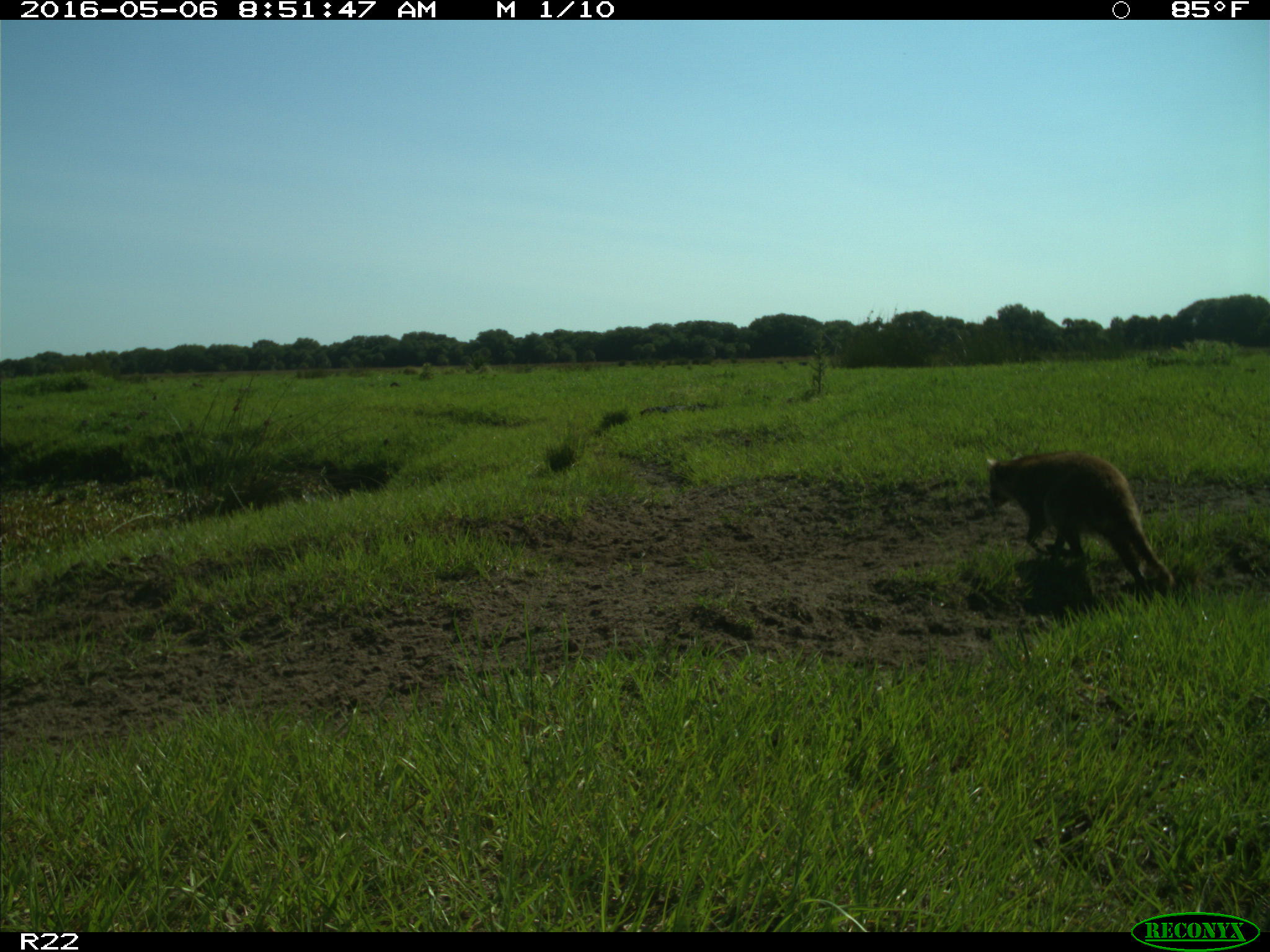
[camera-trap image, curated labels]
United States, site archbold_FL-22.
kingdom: Animalia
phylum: Chordata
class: Mammalia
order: Carnivora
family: Procyonidae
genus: Procyon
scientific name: Procyon lotor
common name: common raccoon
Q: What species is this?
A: Procyon lotor (common raccoon).